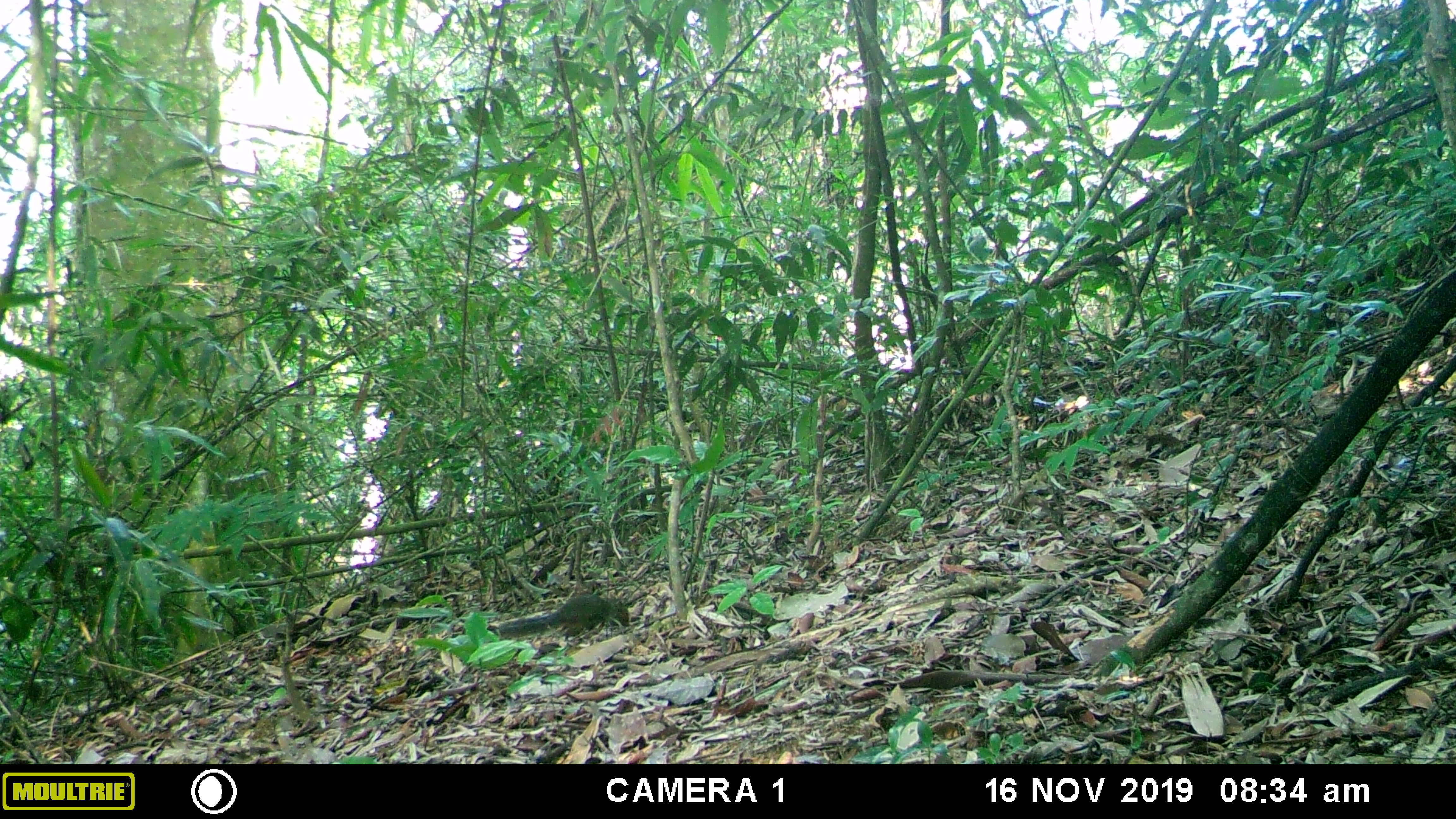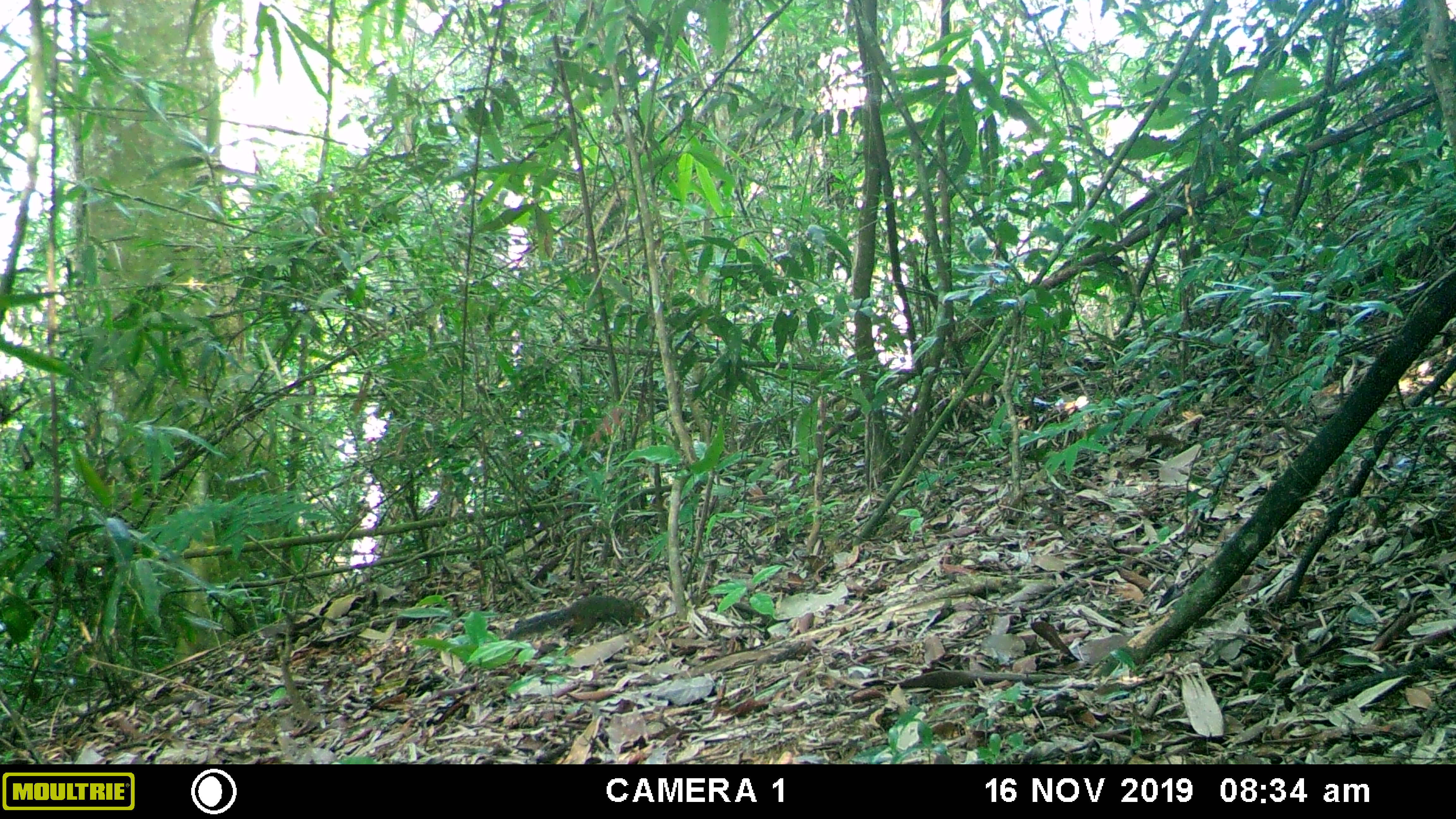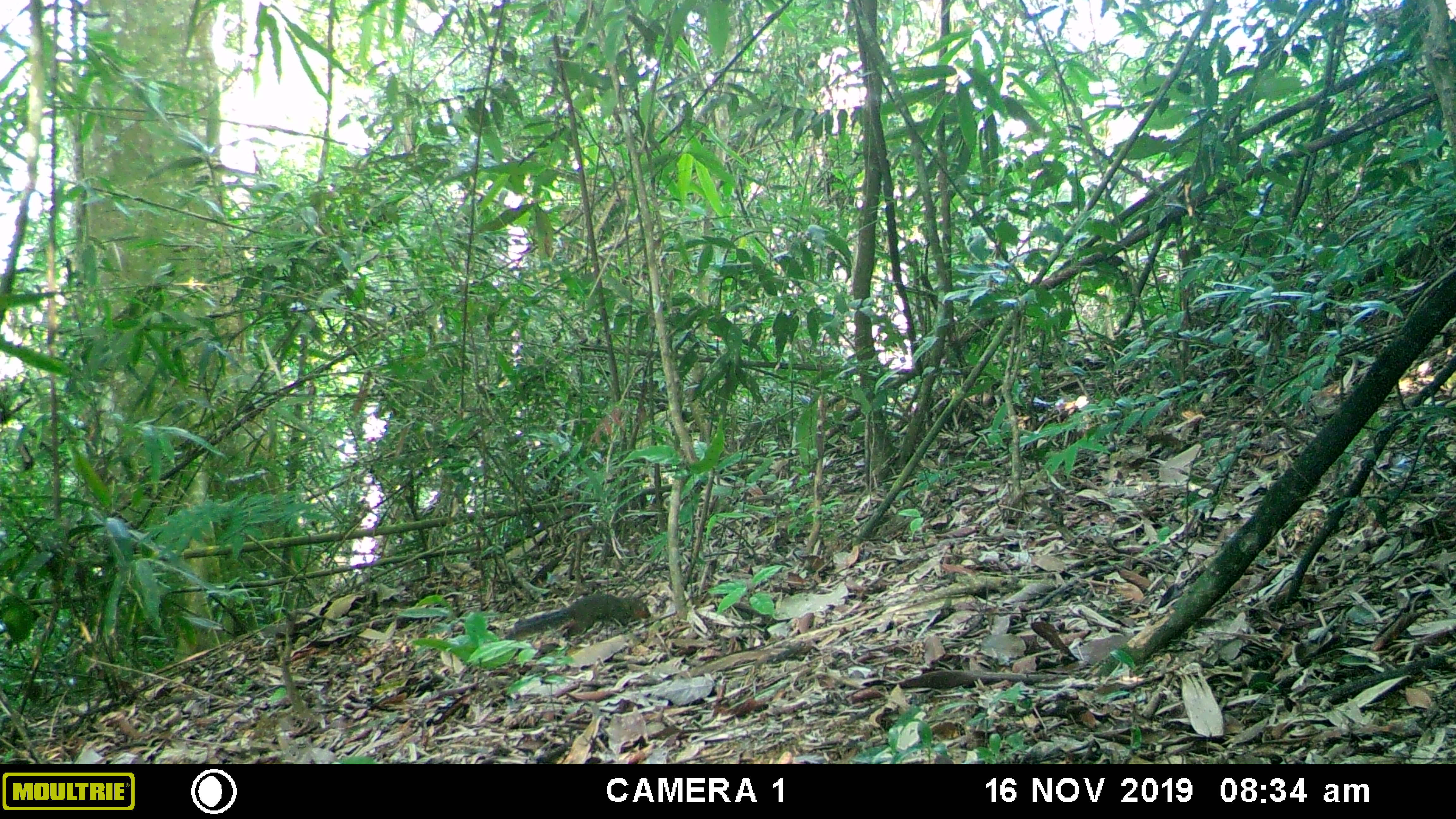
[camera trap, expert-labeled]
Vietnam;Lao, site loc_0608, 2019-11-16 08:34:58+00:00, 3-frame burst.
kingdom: Animalia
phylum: Chordata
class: Mammalia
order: Rodentia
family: Sciuridae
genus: Dremomys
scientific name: Dremomys rufigenis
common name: red-cheeked squirrel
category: red cheeked squirrel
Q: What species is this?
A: Red cheeked squirrel (red-cheeked squirrel) (Dremomys rufigenis).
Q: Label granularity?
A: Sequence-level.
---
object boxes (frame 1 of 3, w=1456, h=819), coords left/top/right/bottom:
red cheeked squirrel: 498/594/630/642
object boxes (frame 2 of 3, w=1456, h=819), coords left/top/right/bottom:
red cheeked squirrel: 502/594/650/640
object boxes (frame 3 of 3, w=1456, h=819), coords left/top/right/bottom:
red cheeked squirrel: 502/594/651/639